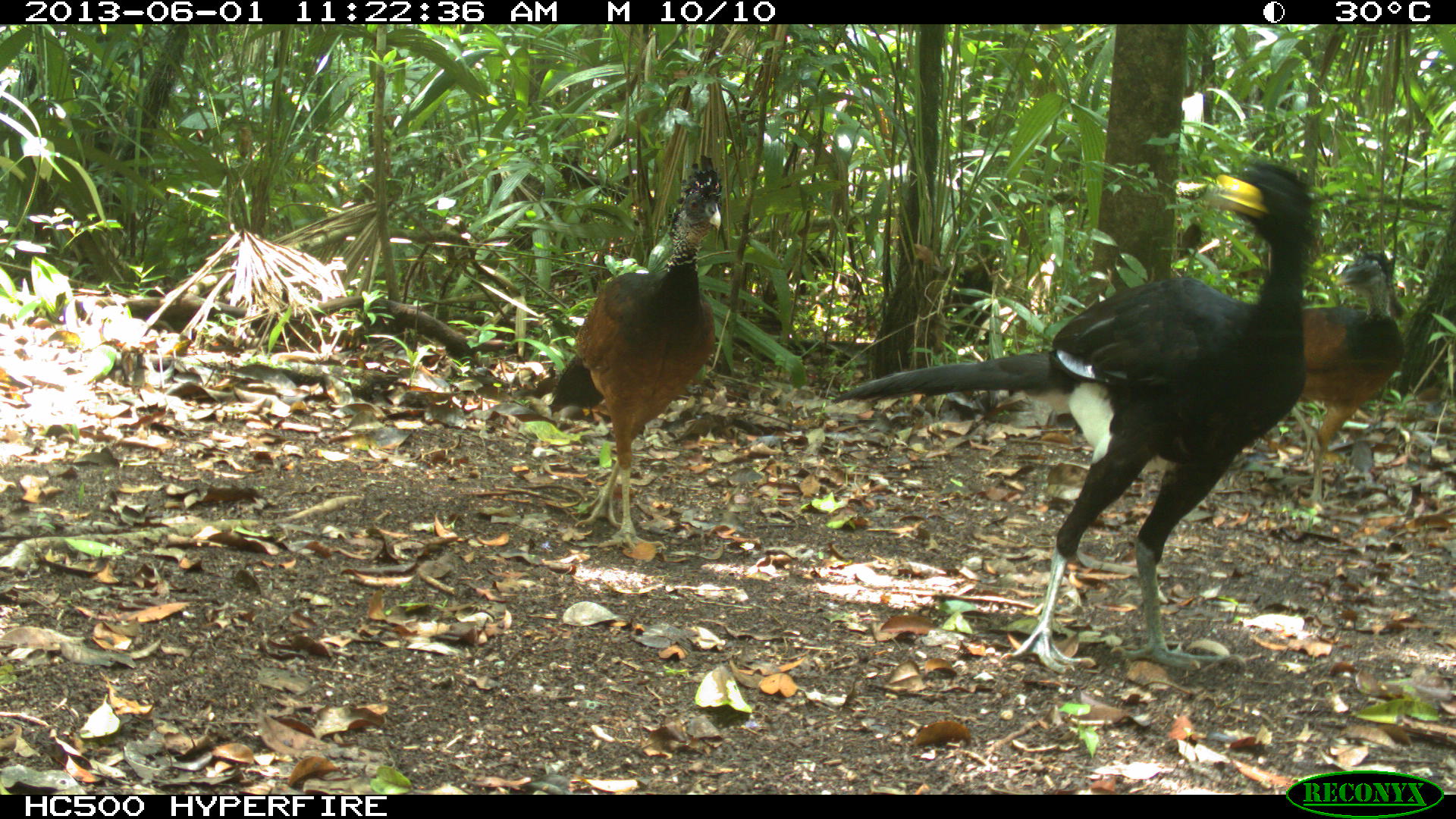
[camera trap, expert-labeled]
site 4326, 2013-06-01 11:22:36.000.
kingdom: Animalia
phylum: Chordata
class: Aves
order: Galliformes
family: Cracidae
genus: Crax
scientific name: Crax rubra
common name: great curassow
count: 3